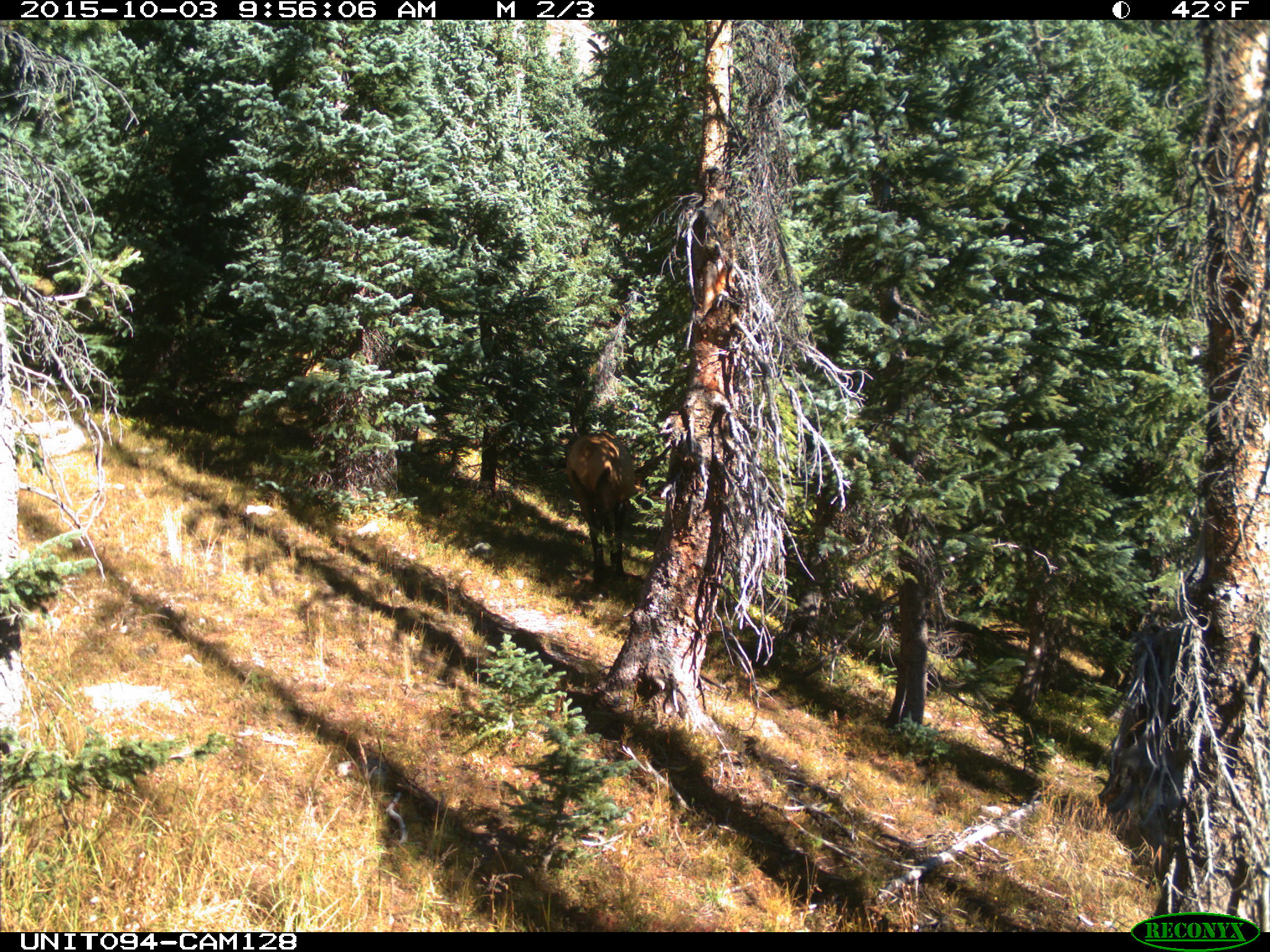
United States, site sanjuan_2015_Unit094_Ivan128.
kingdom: Animalia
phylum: Chordata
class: Mammalia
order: Artiodactyla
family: Cervidae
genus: Cervus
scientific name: Cervus elaphus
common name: red deer